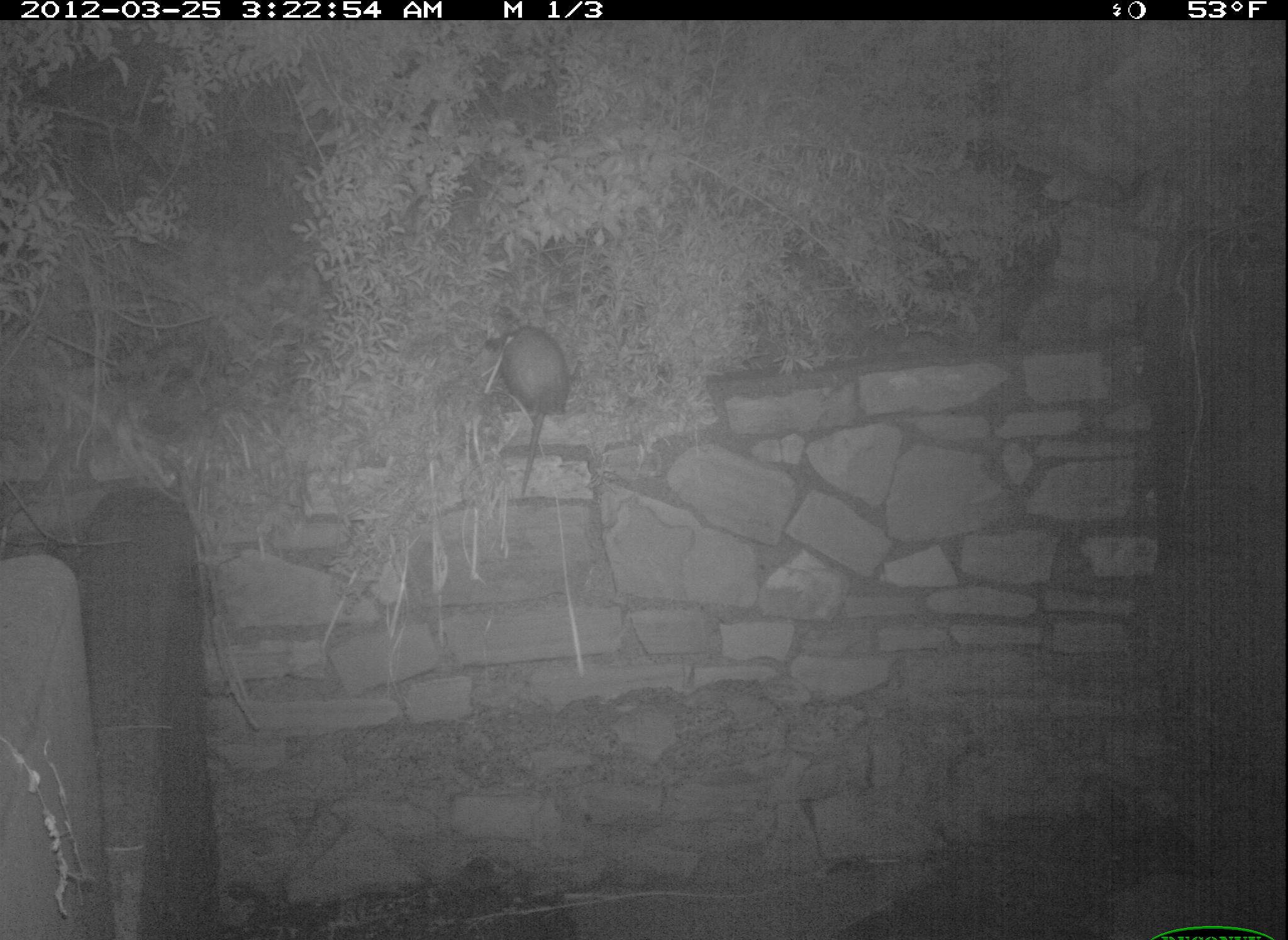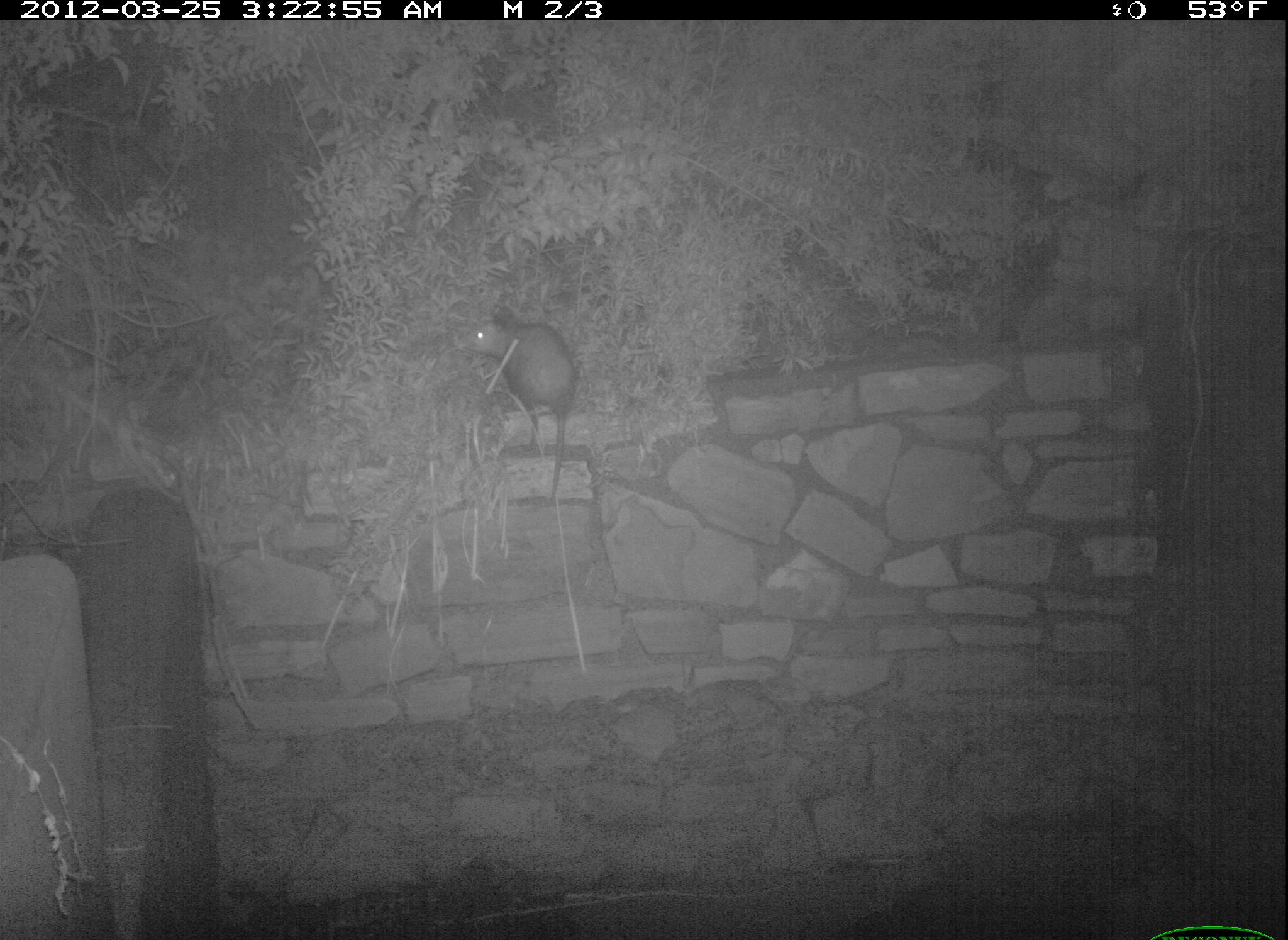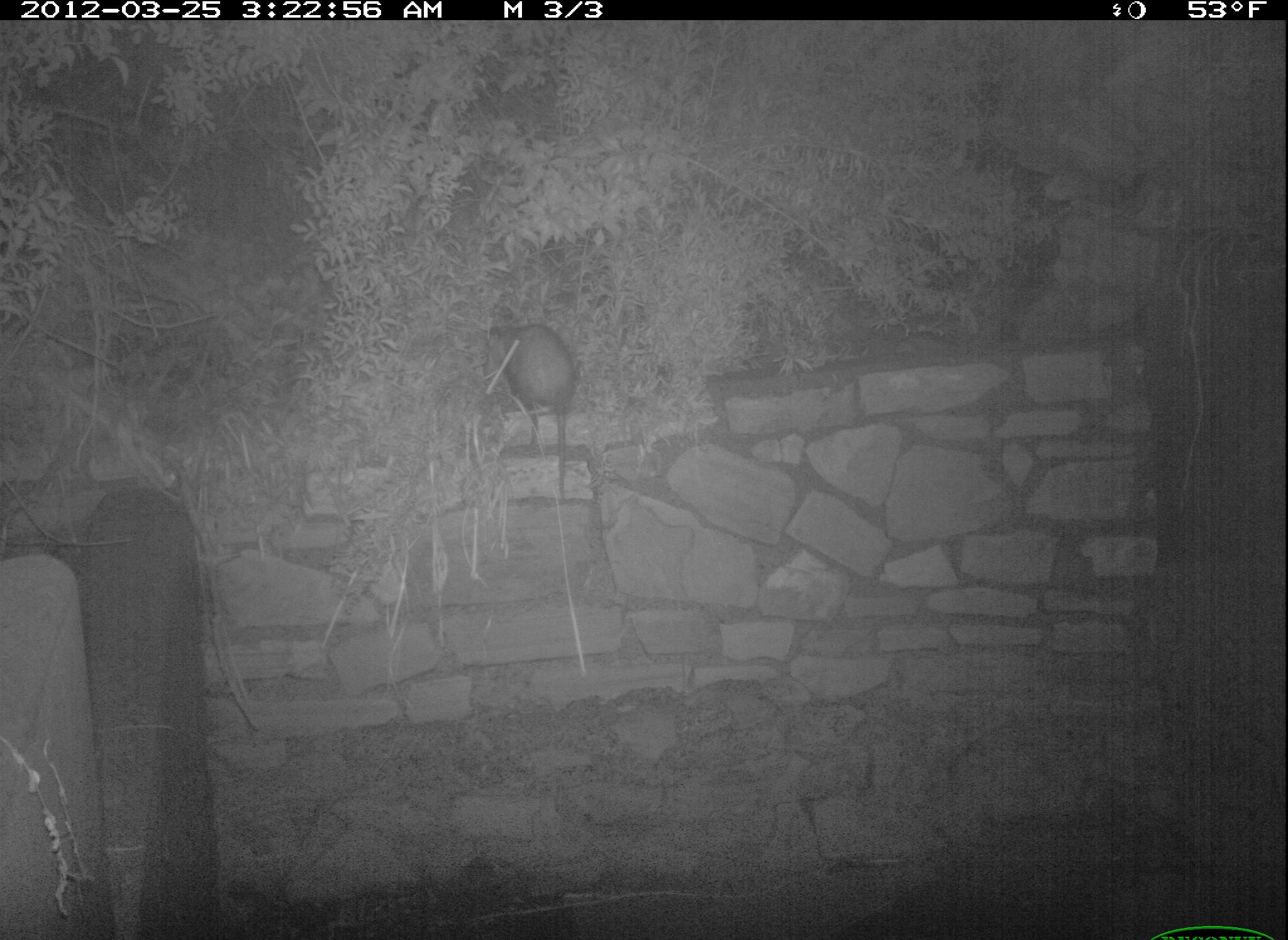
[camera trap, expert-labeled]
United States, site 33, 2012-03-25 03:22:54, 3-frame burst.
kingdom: Animalia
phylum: Chordata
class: Mammalia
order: Didelphimorphia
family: Didelphidae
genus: Didelphis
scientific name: Didelphis virginiana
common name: virginia opossum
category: opossum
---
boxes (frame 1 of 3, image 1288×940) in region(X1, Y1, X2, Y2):
opossum: region(472, 301, 592, 514)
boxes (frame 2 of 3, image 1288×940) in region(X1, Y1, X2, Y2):
opossum: region(460, 286, 601, 526)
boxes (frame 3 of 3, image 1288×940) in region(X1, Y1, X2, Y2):
opossum: region(467, 287, 596, 509)